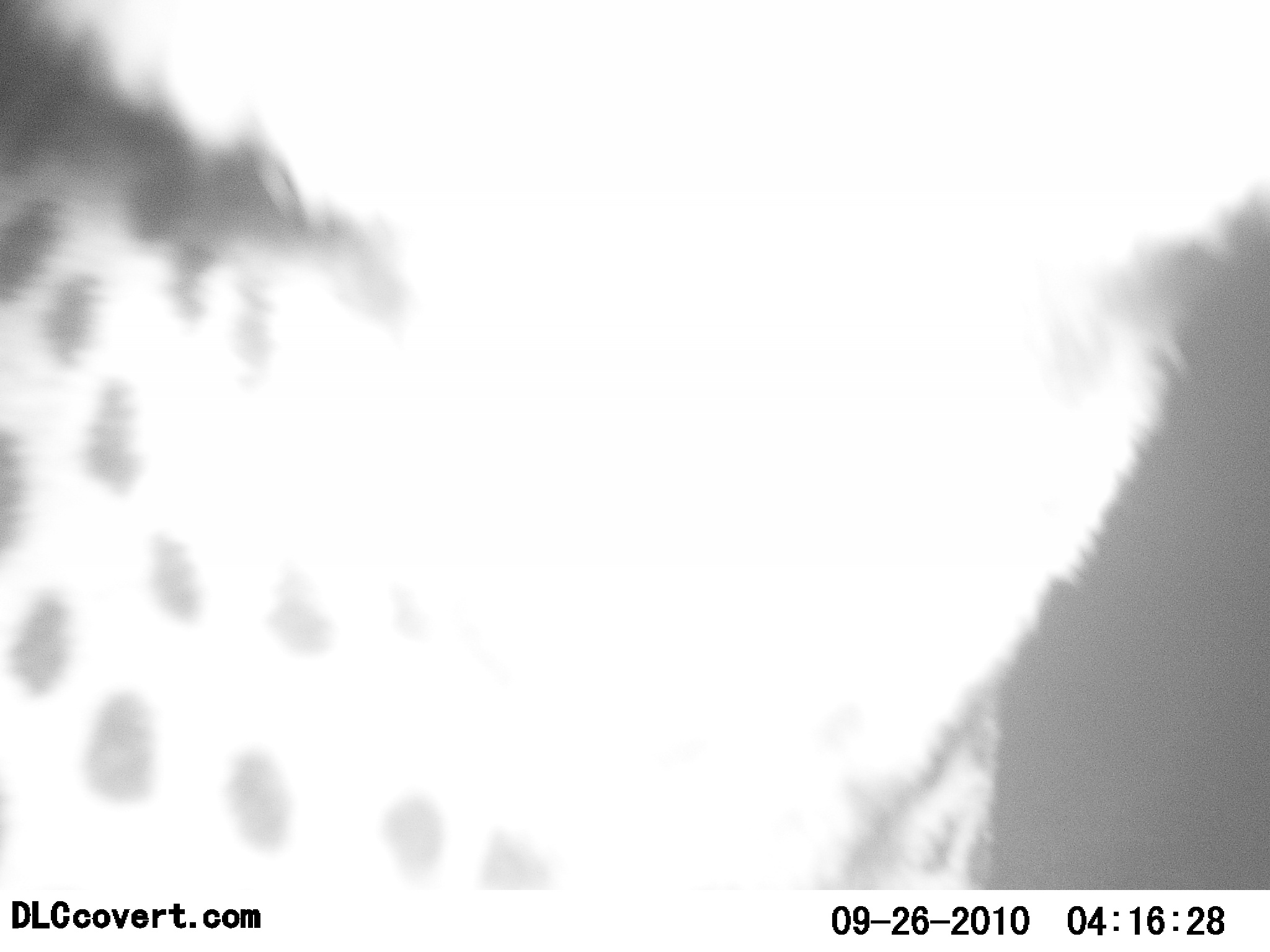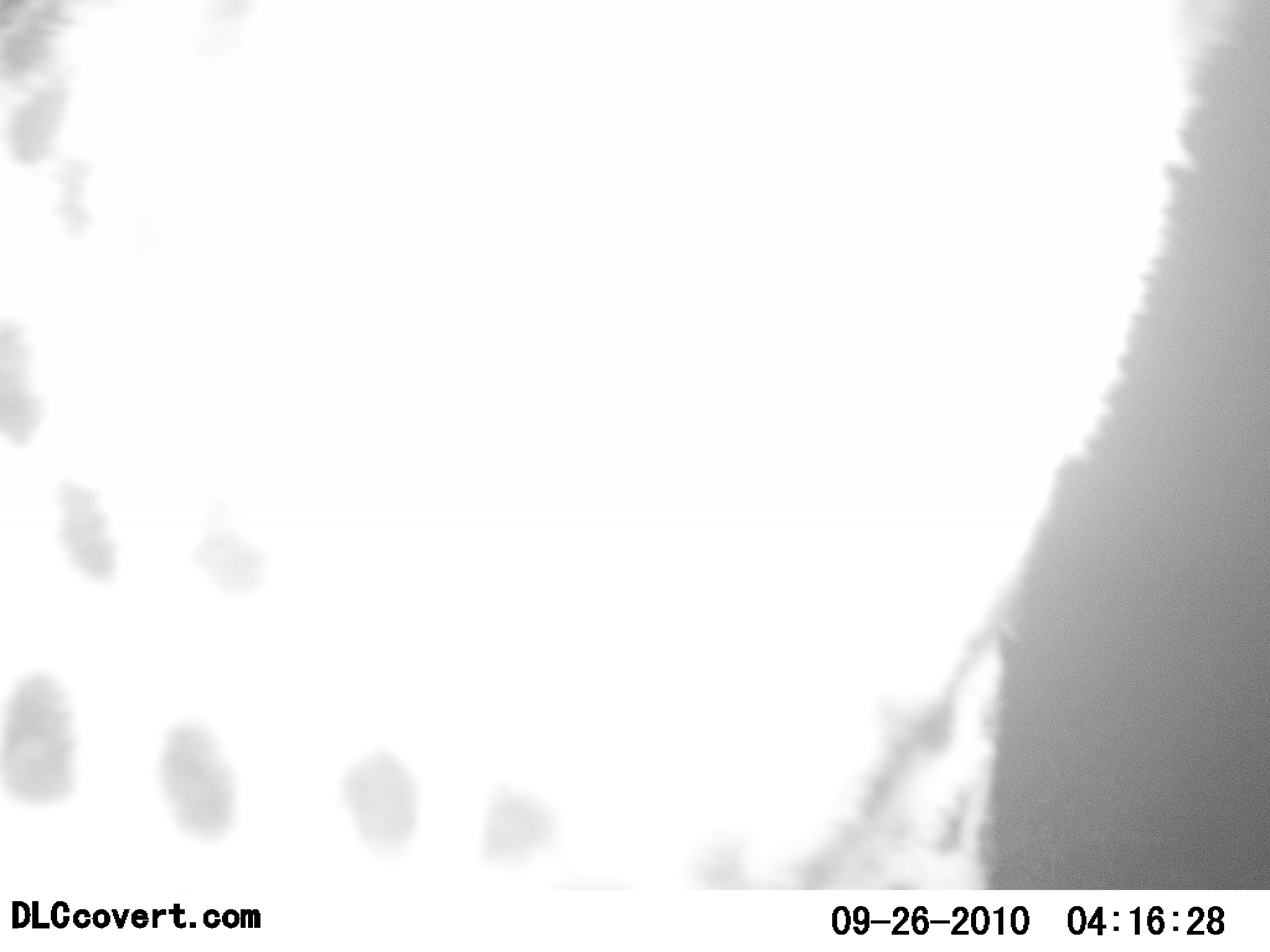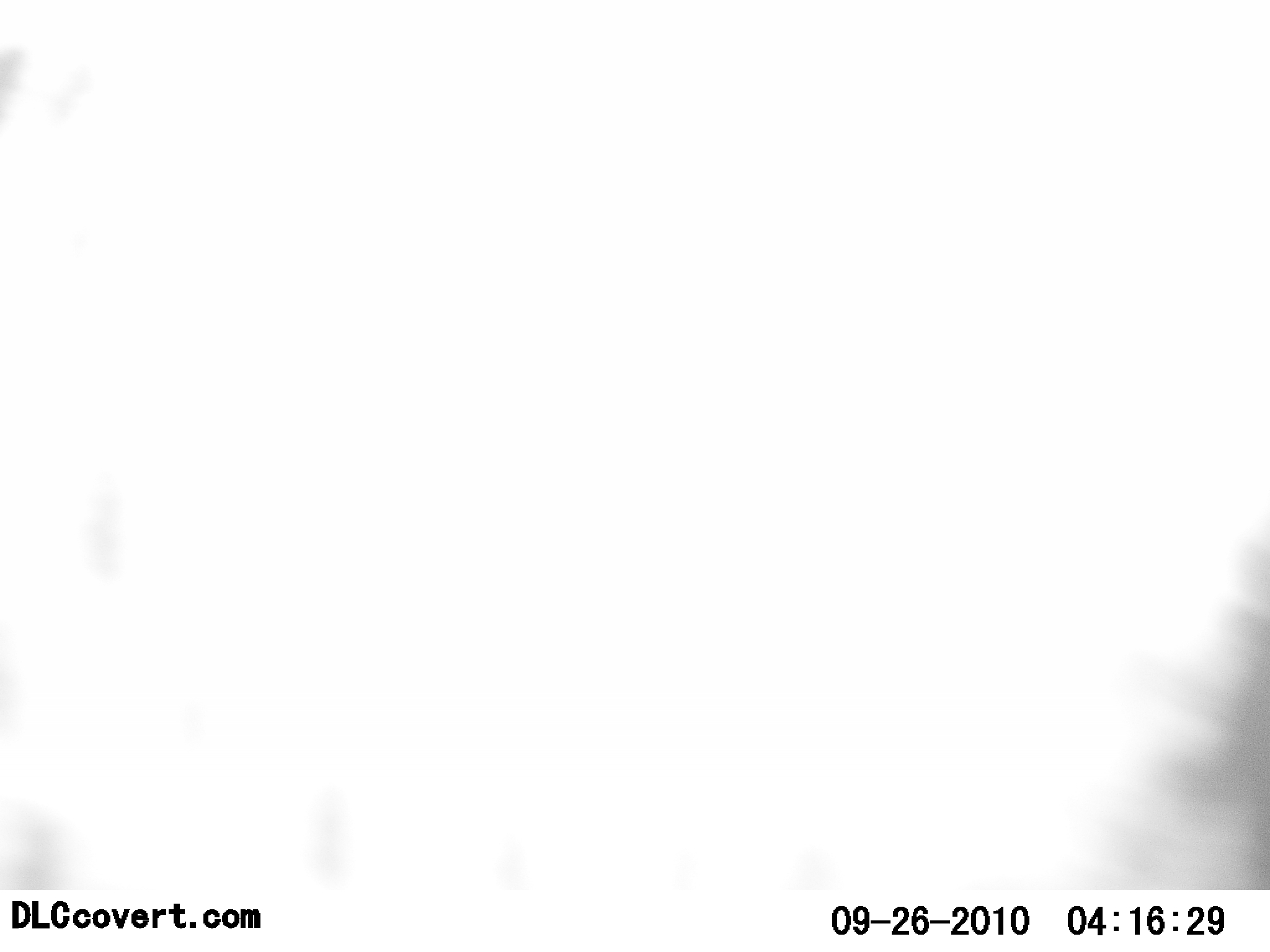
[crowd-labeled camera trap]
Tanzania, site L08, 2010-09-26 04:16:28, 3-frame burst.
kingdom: Animalia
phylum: Chordata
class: Mammalia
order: Carnivora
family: Felidae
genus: Acinonyx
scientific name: Acinonyx jubatus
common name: cheetah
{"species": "cheetah (Acinonyx jubatus)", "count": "1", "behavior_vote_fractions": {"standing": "64%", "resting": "0%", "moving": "9%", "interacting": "27%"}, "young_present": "0%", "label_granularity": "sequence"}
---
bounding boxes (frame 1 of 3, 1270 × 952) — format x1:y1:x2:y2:
animal: 0:0:1269:889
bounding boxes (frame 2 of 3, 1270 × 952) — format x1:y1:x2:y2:
animal: 1:1:1270:891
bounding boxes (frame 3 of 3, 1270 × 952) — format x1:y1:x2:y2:
animal: 0:54:1266:892